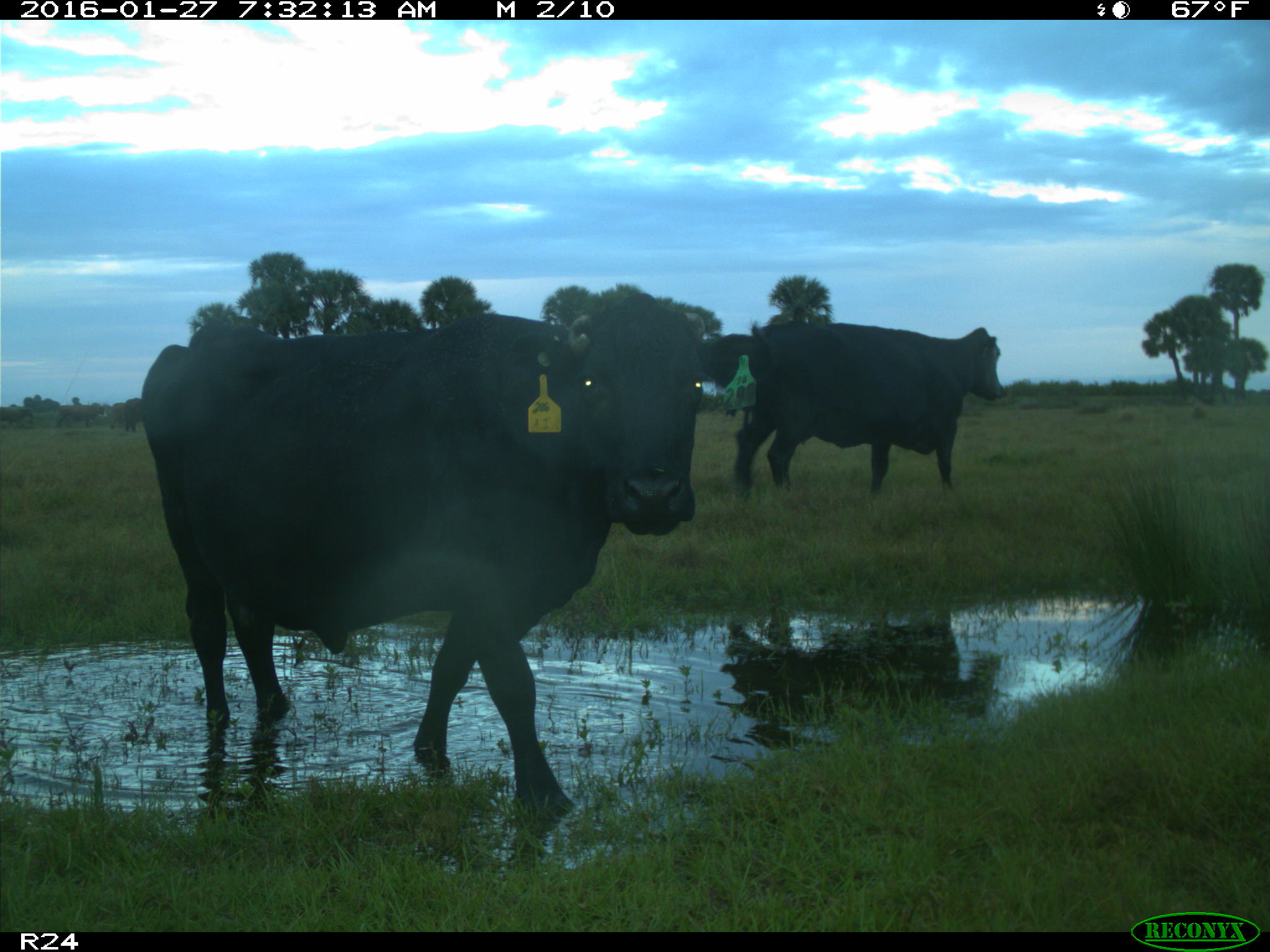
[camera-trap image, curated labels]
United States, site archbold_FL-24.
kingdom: Animalia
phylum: Chordata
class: Mammalia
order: Artiodactyla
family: Bovidae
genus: Bos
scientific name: Bos taurus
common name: domestic cow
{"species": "Bos taurus (domestic cow)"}